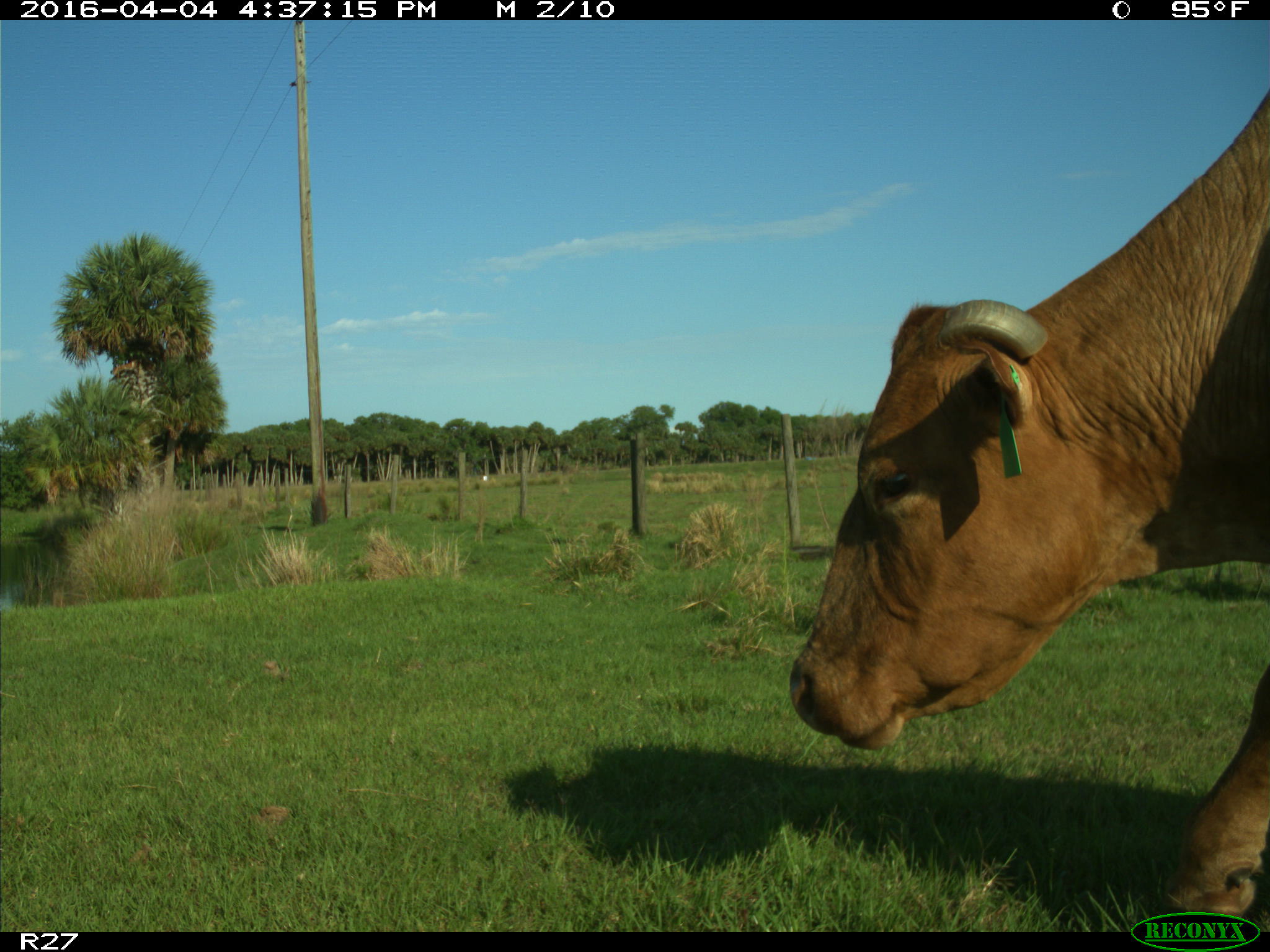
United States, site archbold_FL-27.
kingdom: Animalia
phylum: Chordata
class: Mammalia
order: Artiodactyla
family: Bovidae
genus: Bos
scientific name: Bos taurus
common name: domestic cow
Bos taurus (domestic cow).